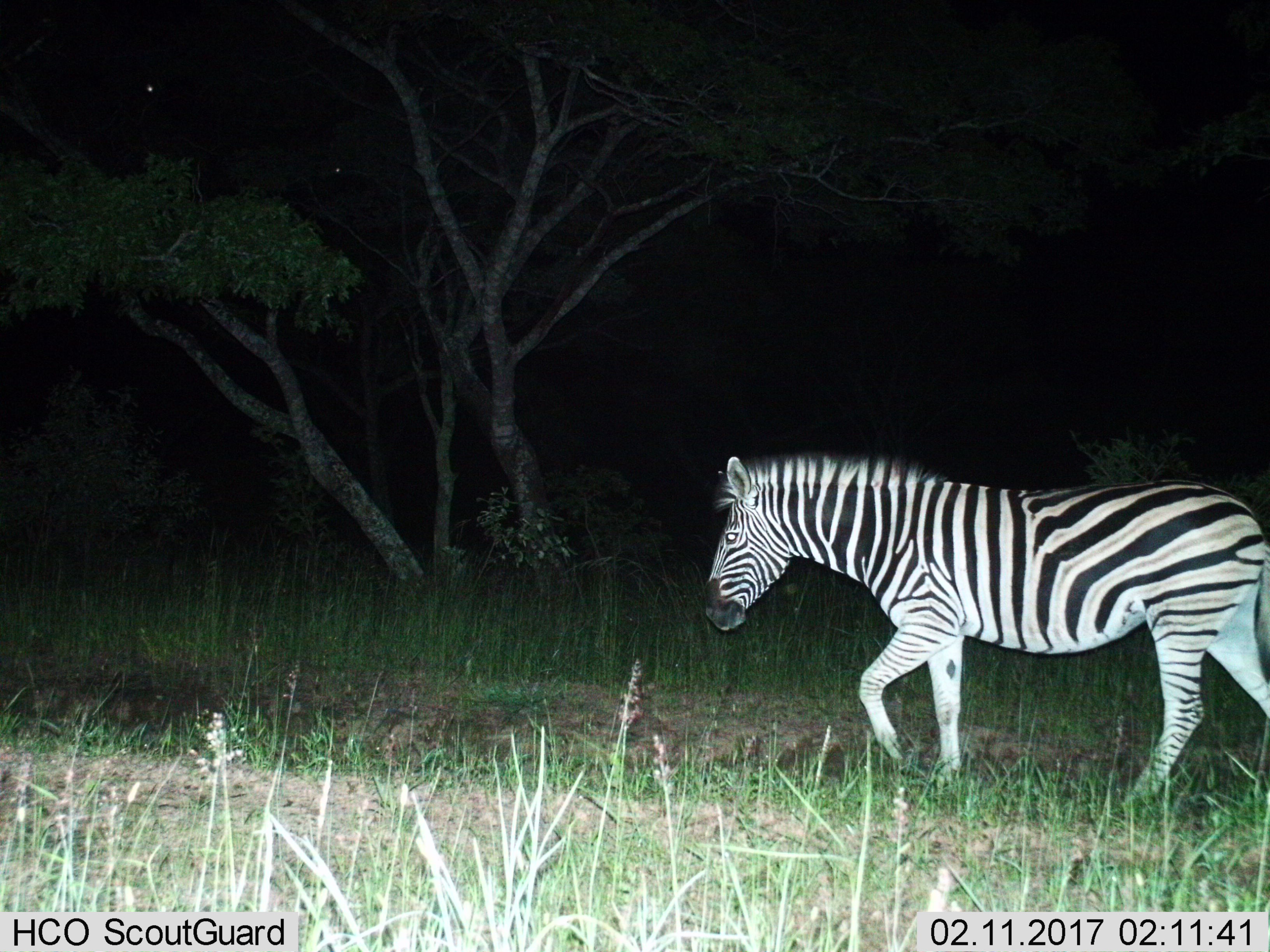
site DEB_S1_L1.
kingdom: Animalia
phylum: Chordata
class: Mammalia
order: Perissodactyla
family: Equidae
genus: Equus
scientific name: Equus quagga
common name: plains zebra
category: zebraplains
Zebraplains (plains zebra) (Equus quagga), count 1. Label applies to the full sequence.